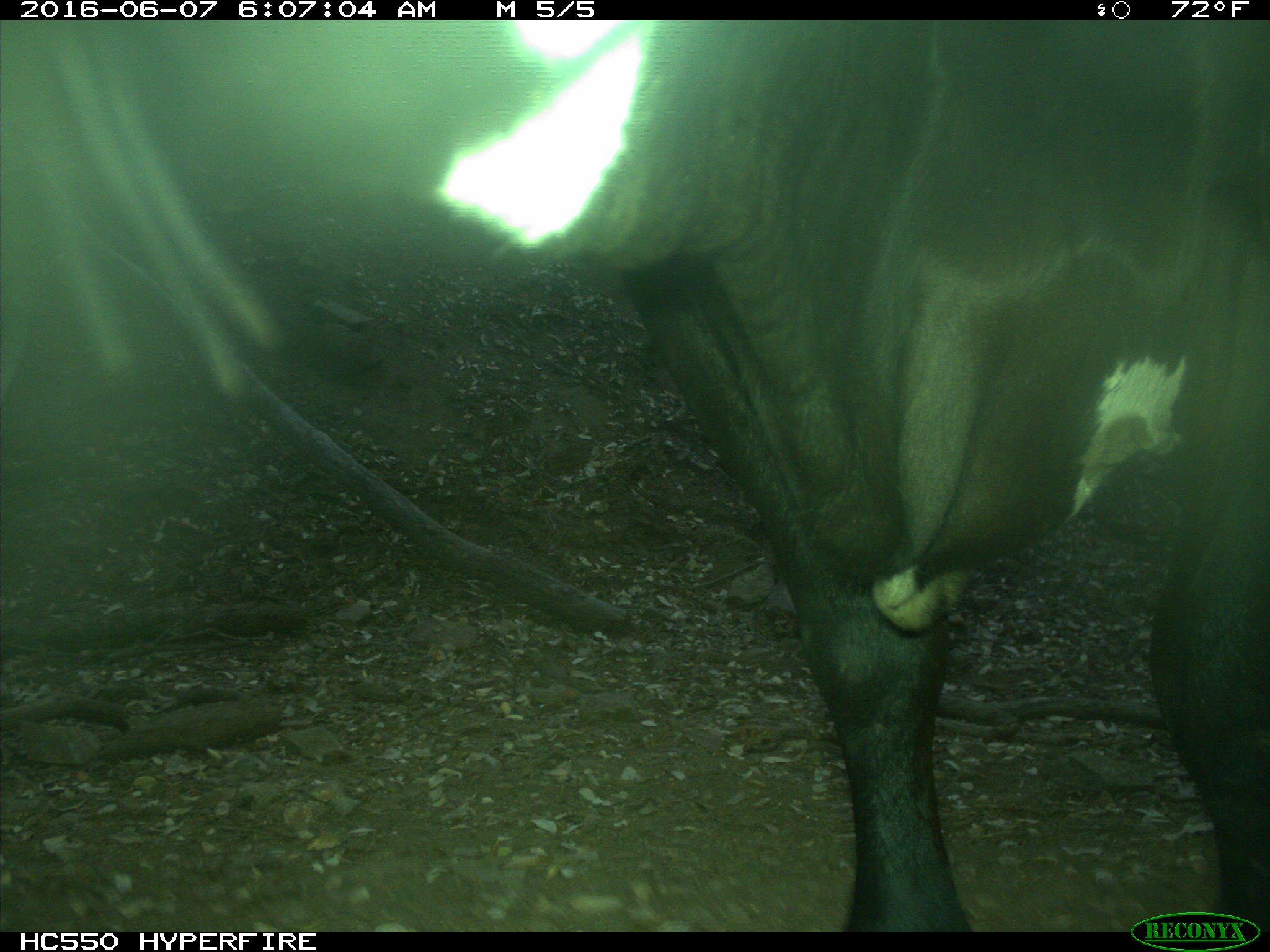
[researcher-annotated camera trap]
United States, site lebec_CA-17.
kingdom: Animalia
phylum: Chordata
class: Mammalia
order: Artiodactyla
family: Bovidae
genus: Bos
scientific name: Bos taurus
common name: domestic cow